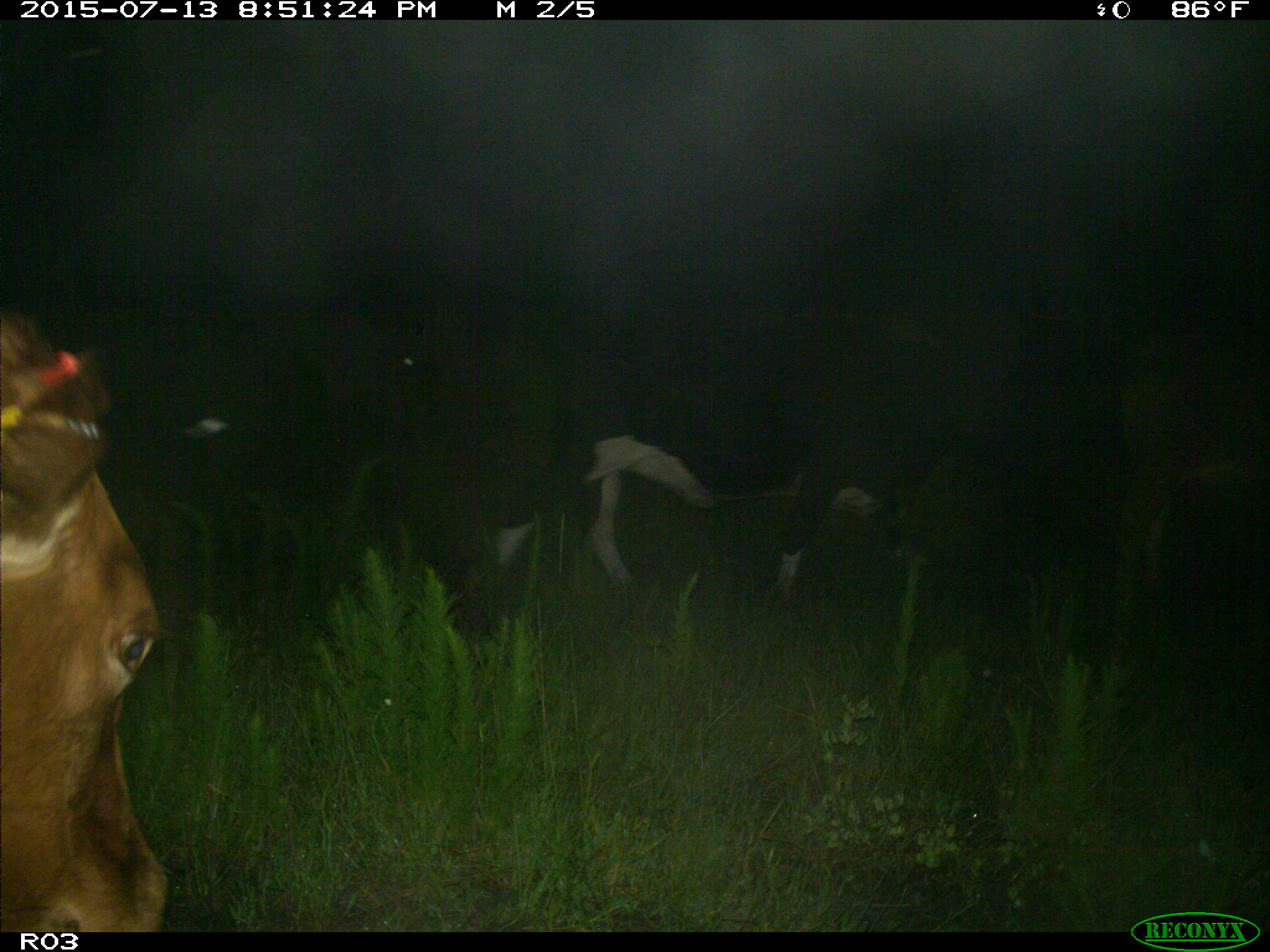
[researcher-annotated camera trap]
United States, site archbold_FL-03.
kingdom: Animalia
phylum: Chordata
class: Mammalia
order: Artiodactyla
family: Bovidae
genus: Bos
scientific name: Bos taurus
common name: domestic cow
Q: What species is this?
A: Bos taurus (domestic cow).